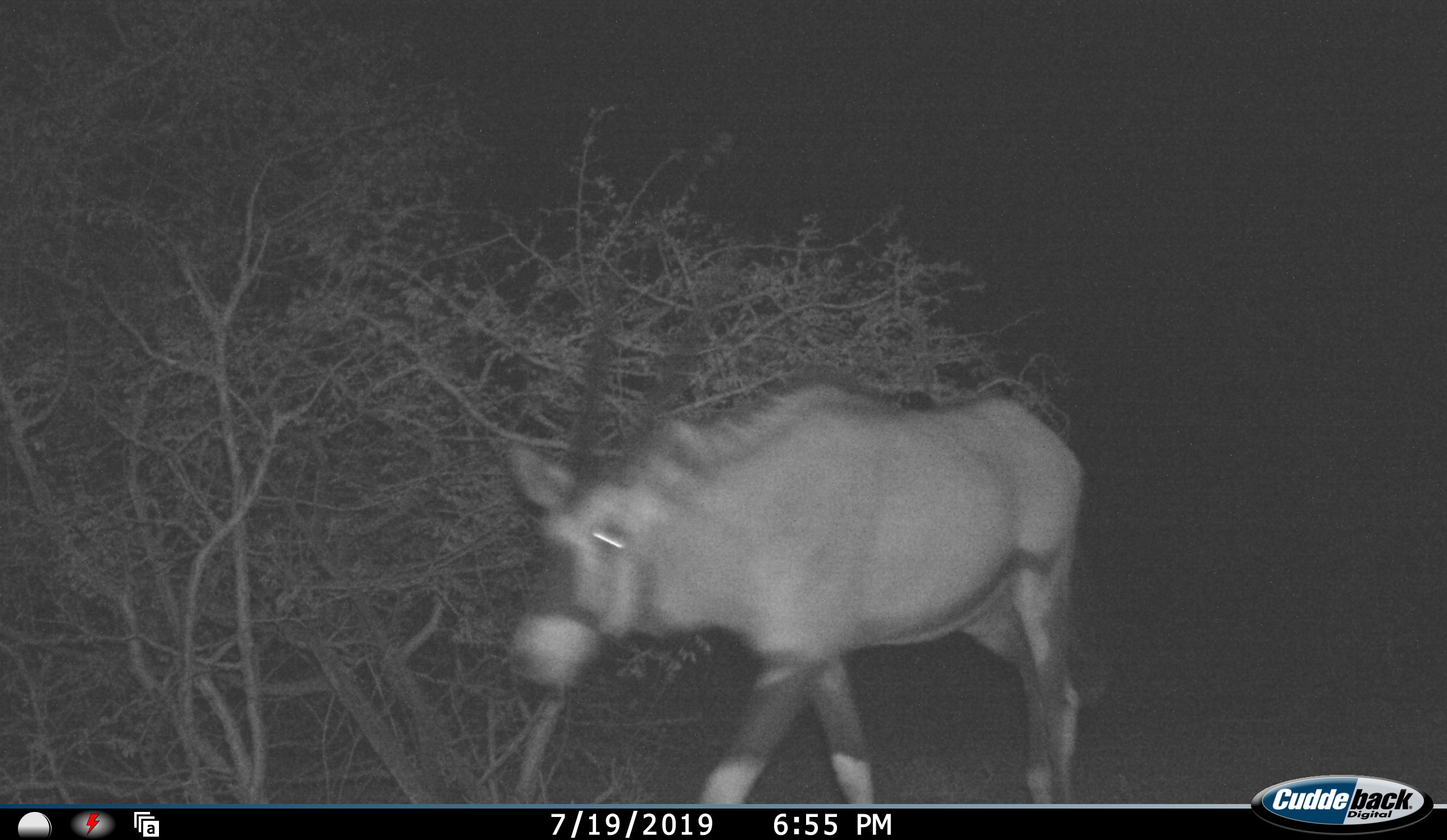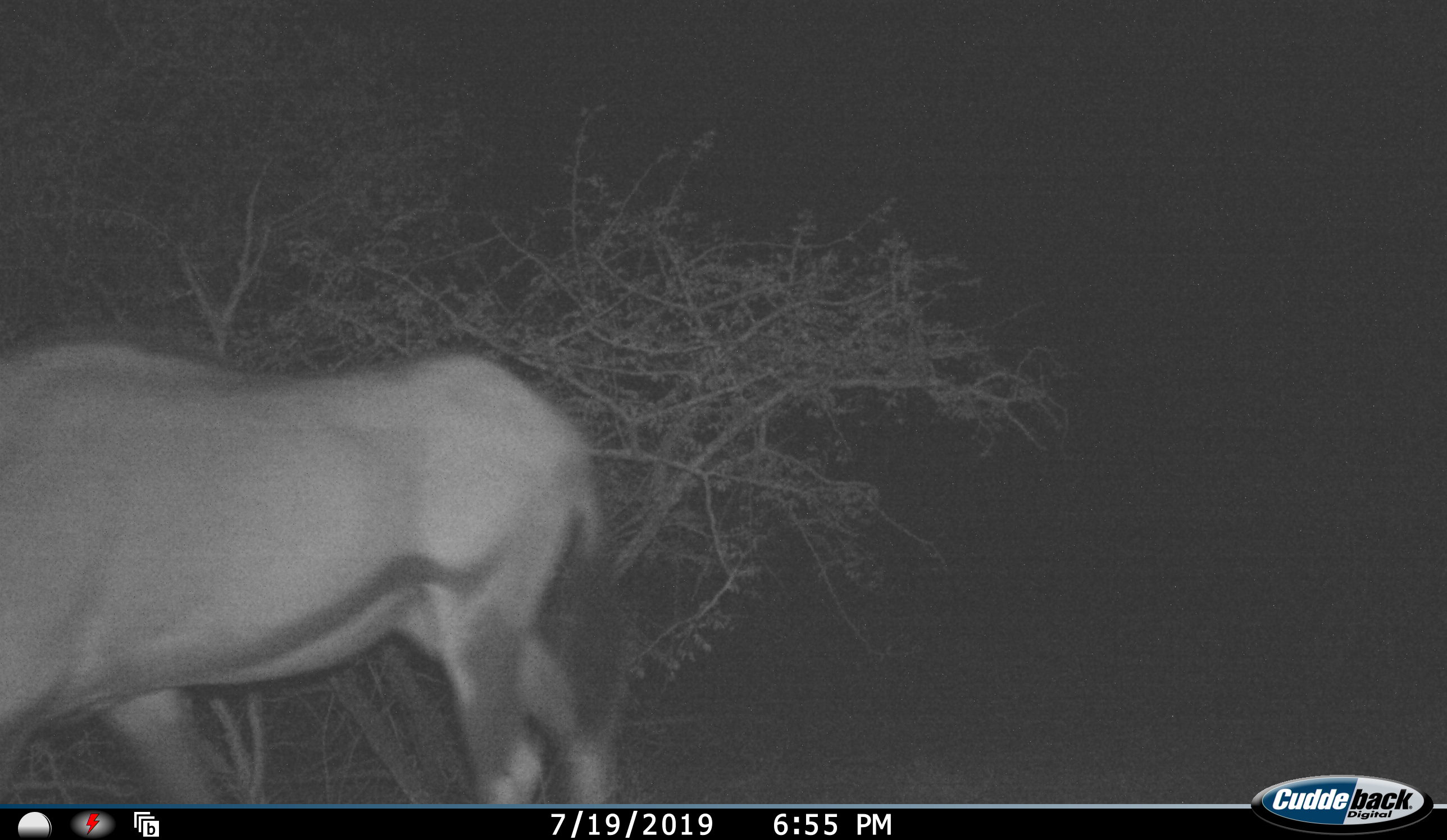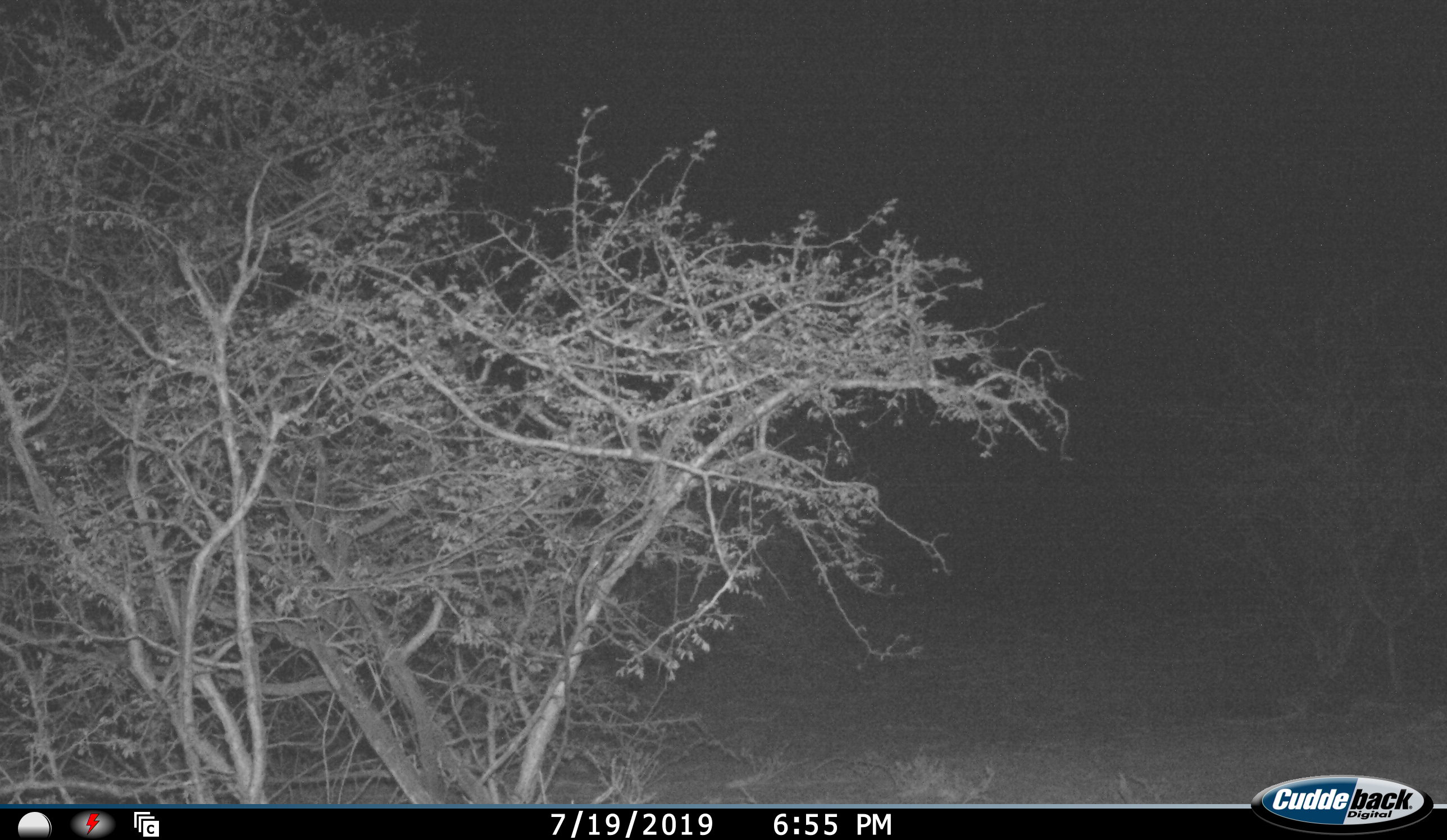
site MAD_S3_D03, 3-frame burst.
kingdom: Animalia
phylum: Chordata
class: Mammalia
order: Artiodactyla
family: Bovidae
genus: Oryx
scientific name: Oryx gazella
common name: gemsbok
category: oryx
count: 1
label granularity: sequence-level